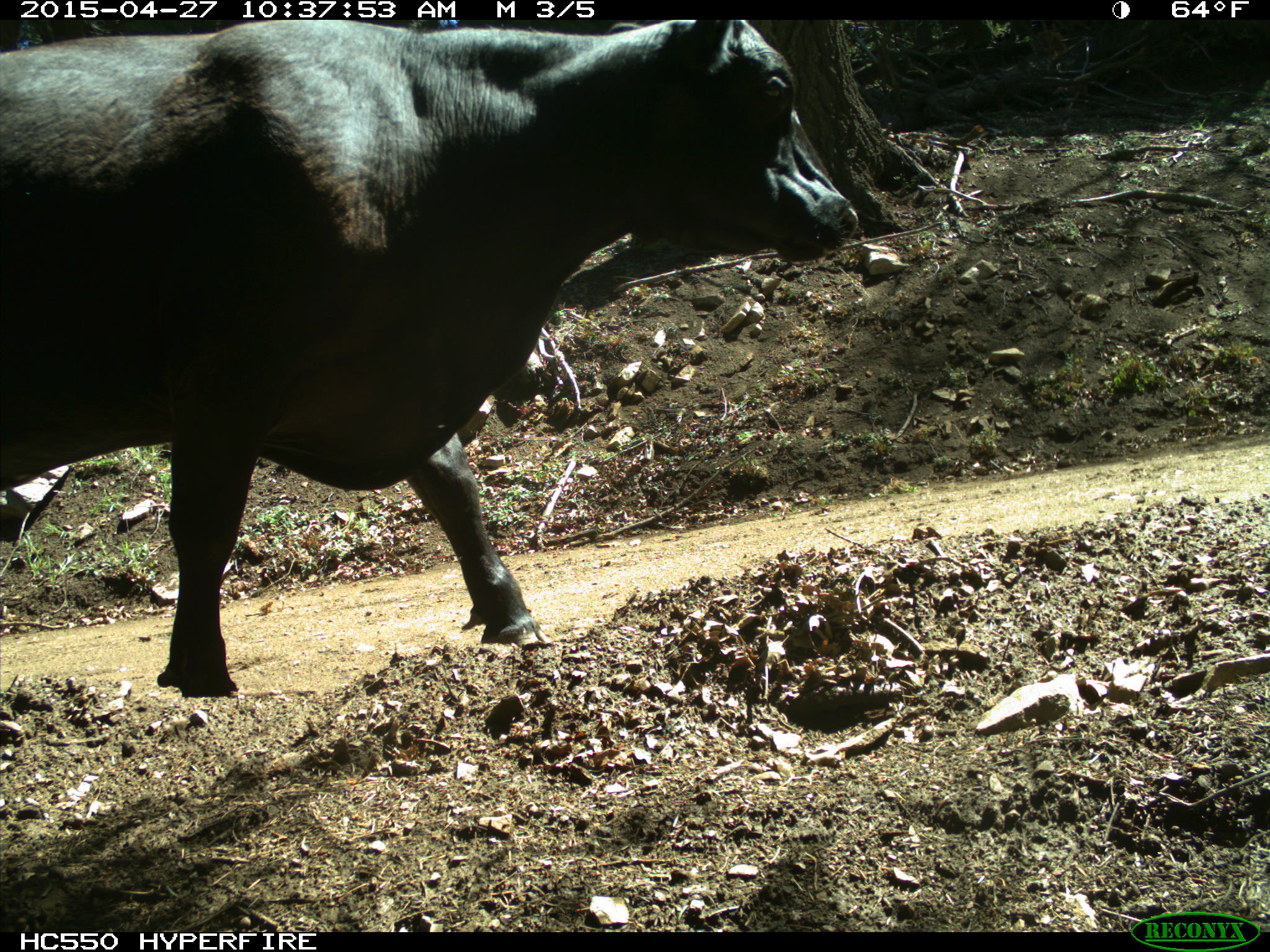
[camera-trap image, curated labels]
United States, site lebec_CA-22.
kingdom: Animalia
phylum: Chordata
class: Mammalia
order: Artiodactyla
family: Bovidae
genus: Bos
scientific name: Bos taurus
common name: domestic cow